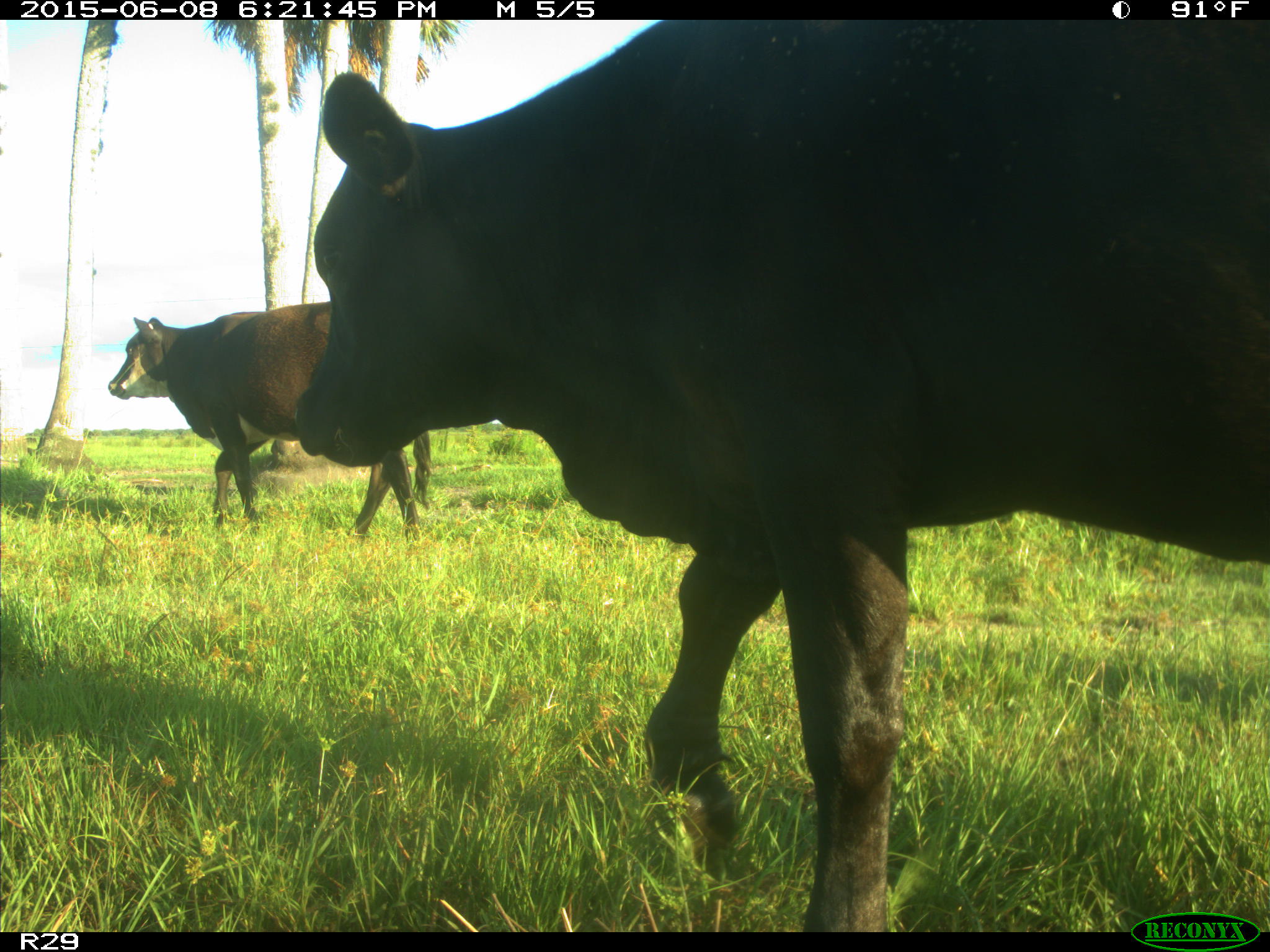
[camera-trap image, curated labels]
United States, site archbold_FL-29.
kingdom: Animalia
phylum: Chordata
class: Mammalia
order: Artiodactyla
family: Bovidae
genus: Bos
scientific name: Bos taurus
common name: domestic cow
Bos taurus (domestic cow).